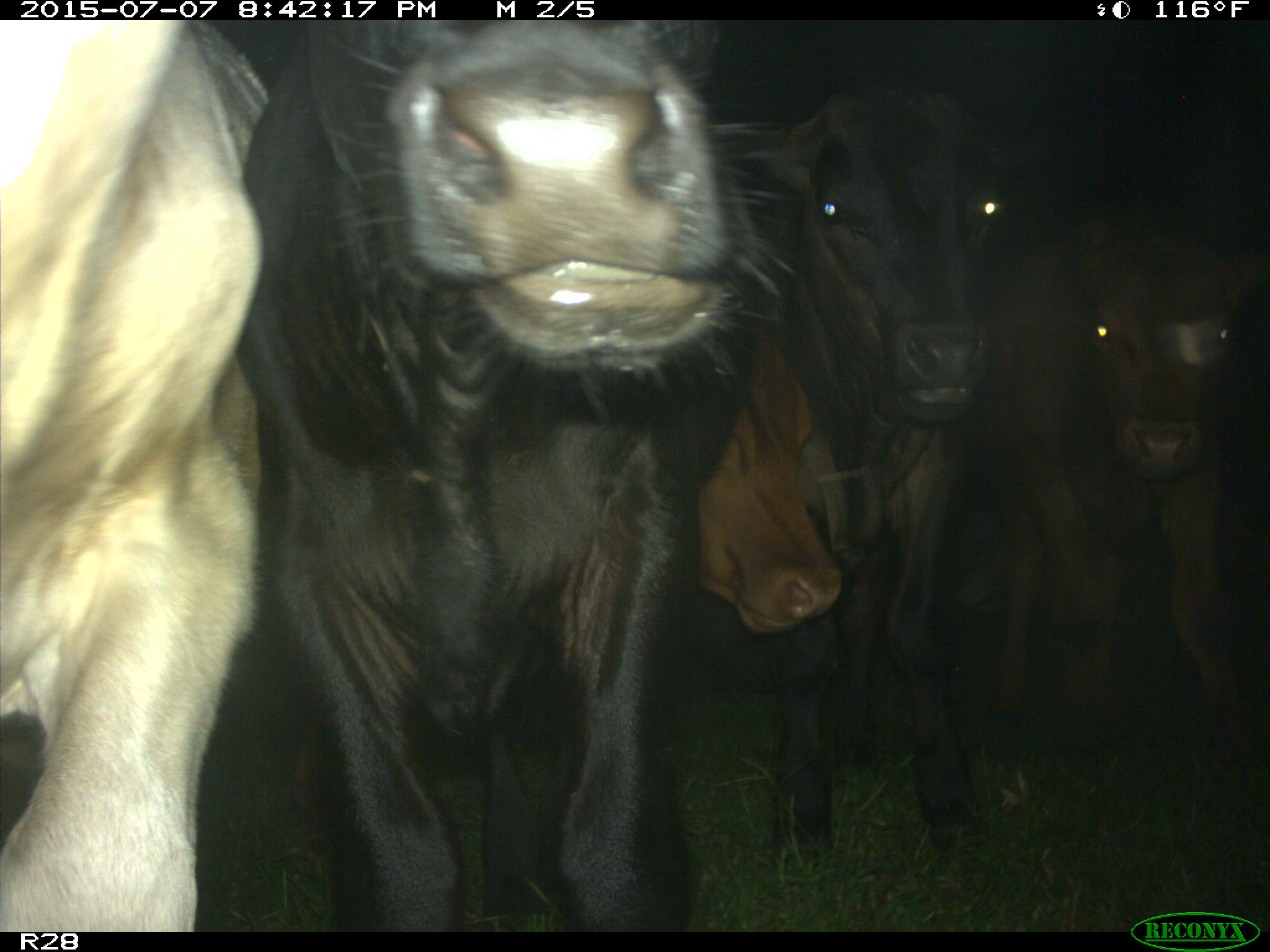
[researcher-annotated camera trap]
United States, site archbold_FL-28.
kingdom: Animalia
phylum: Chordata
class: Mammalia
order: Artiodactyla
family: Bovidae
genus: Bos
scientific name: Bos taurus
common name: domestic cow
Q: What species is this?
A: Bos taurus (domestic cow).